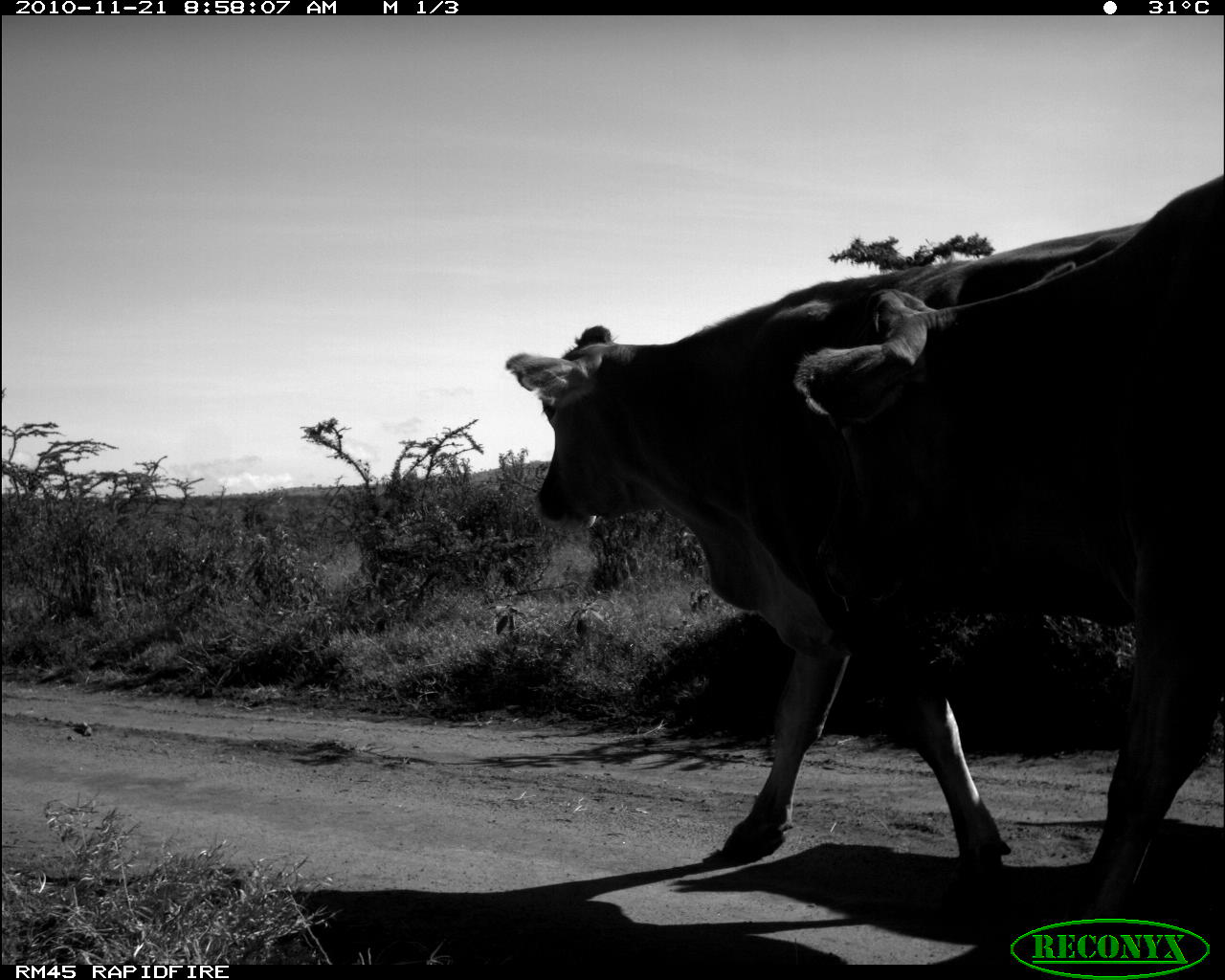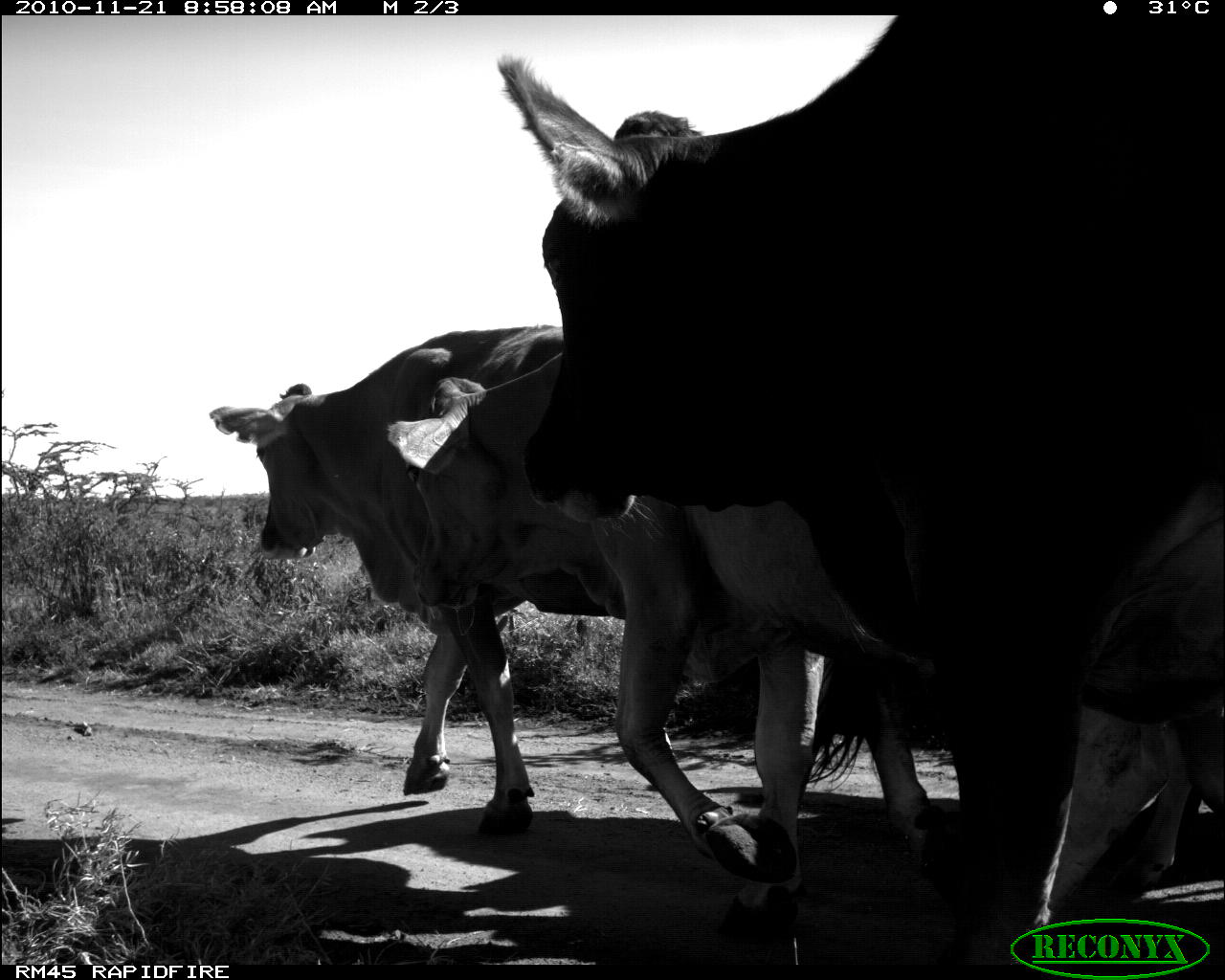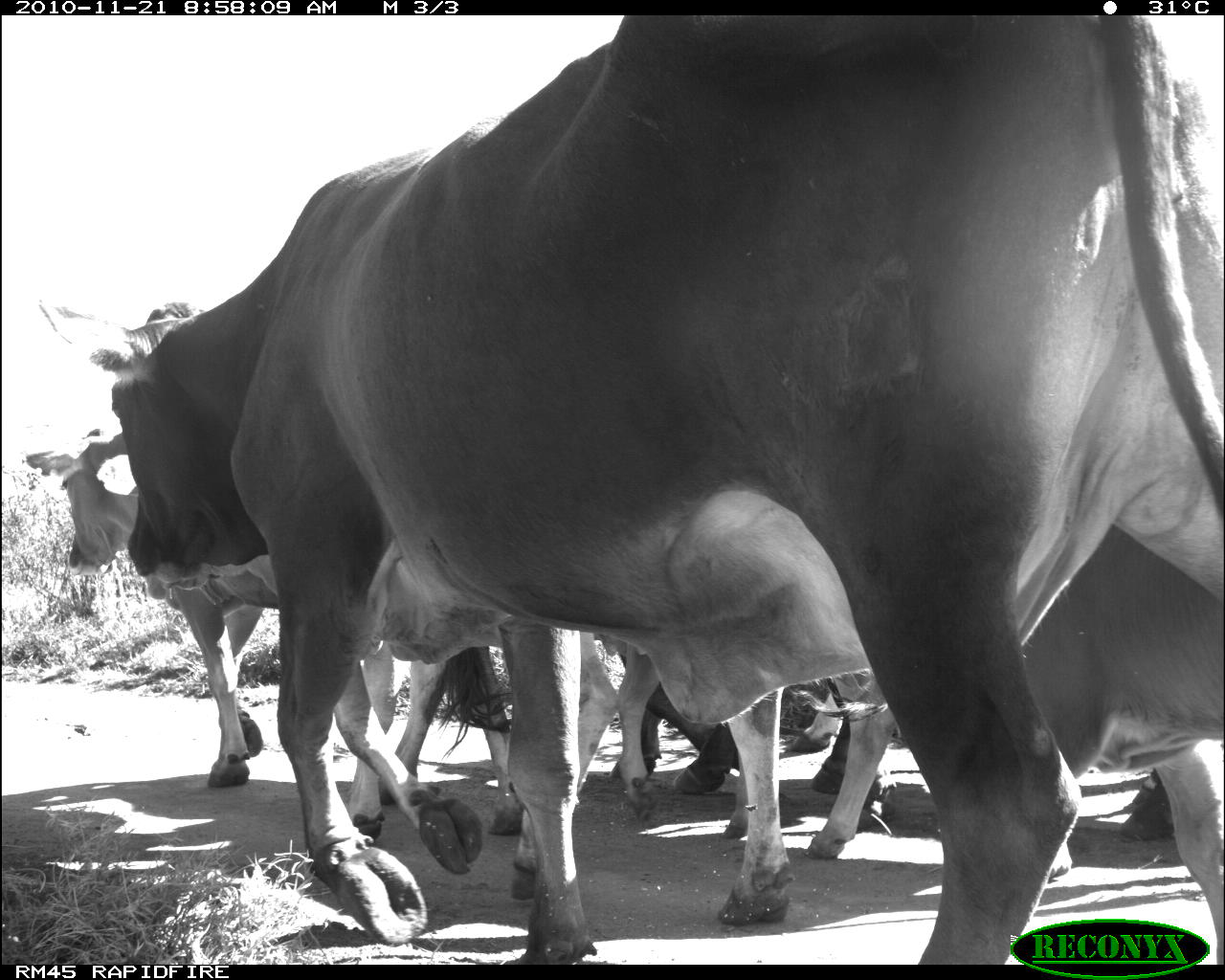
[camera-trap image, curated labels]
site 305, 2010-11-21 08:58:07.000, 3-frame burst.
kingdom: Animalia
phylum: Chordata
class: Mammalia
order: Artiodactyla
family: Bovidae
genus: Bos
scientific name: Bos taurus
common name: domestic cattle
Bos taurus (domestic cattle), count 2.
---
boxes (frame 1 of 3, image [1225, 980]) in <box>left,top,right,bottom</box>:
bos taurus: <box>499,216,1224,908</box>; <box>787,163,1225,941</box>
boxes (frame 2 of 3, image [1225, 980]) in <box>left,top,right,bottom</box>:
bos taurus: <box>492,14,1225,962</box>; <box>380,344,1225,934</box>; <box>207,321,971,852</box>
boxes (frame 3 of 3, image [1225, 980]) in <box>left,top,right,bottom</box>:
bos taurus: <box>31,15,1225,964</box>; <box>17,408,536,837</box>; <box>611,623,1084,858</box>; <box>999,499,1225,963</box>; <box>798,529,1087,885</box>; <box>328,530,583,903</box>